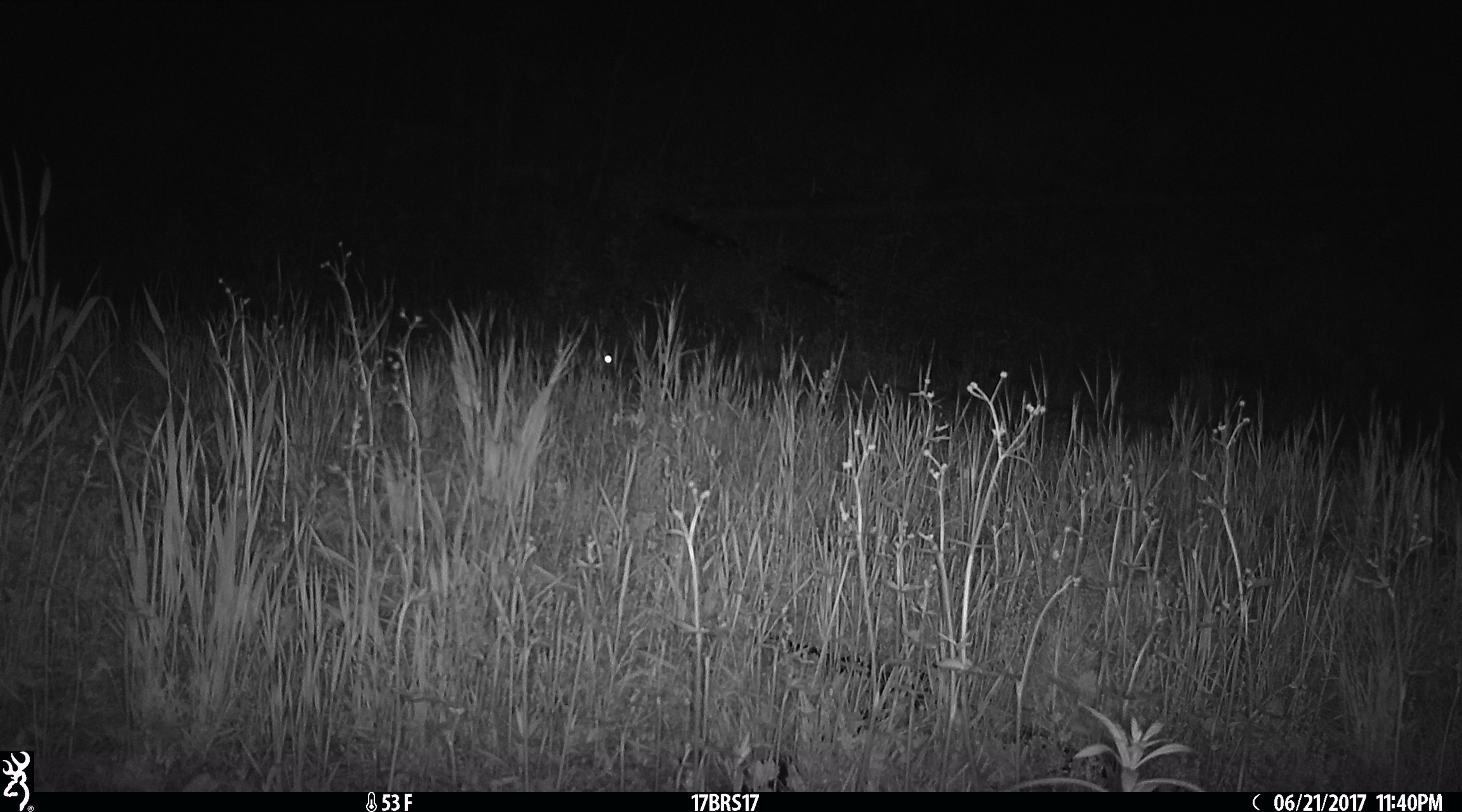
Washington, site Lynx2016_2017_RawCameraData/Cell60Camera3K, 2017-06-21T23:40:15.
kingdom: Animalia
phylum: Chordata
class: Mammalia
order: Lagomorpha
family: Leporidae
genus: Lepus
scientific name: Lepus americanus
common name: snowshoe hare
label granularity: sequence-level